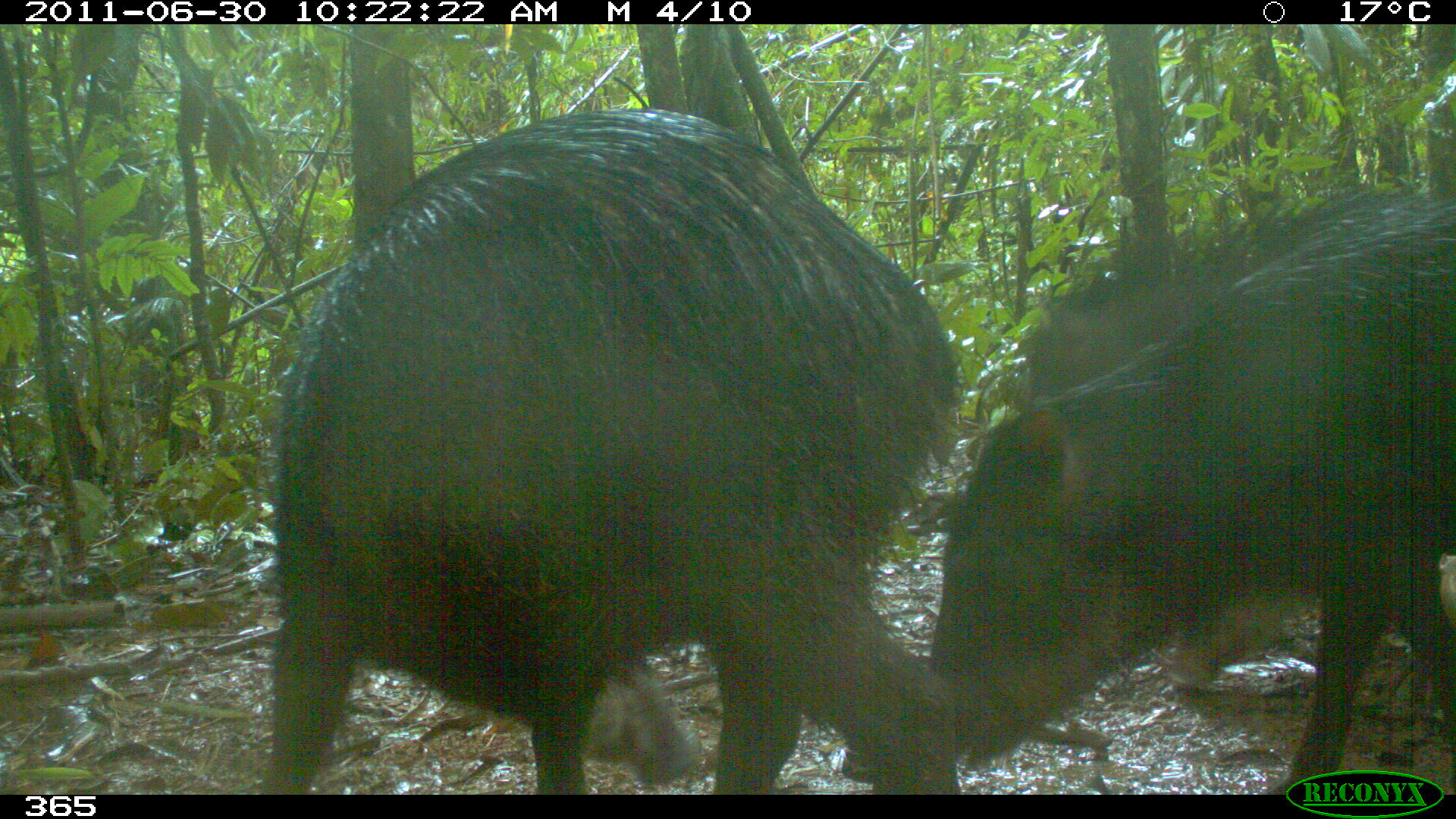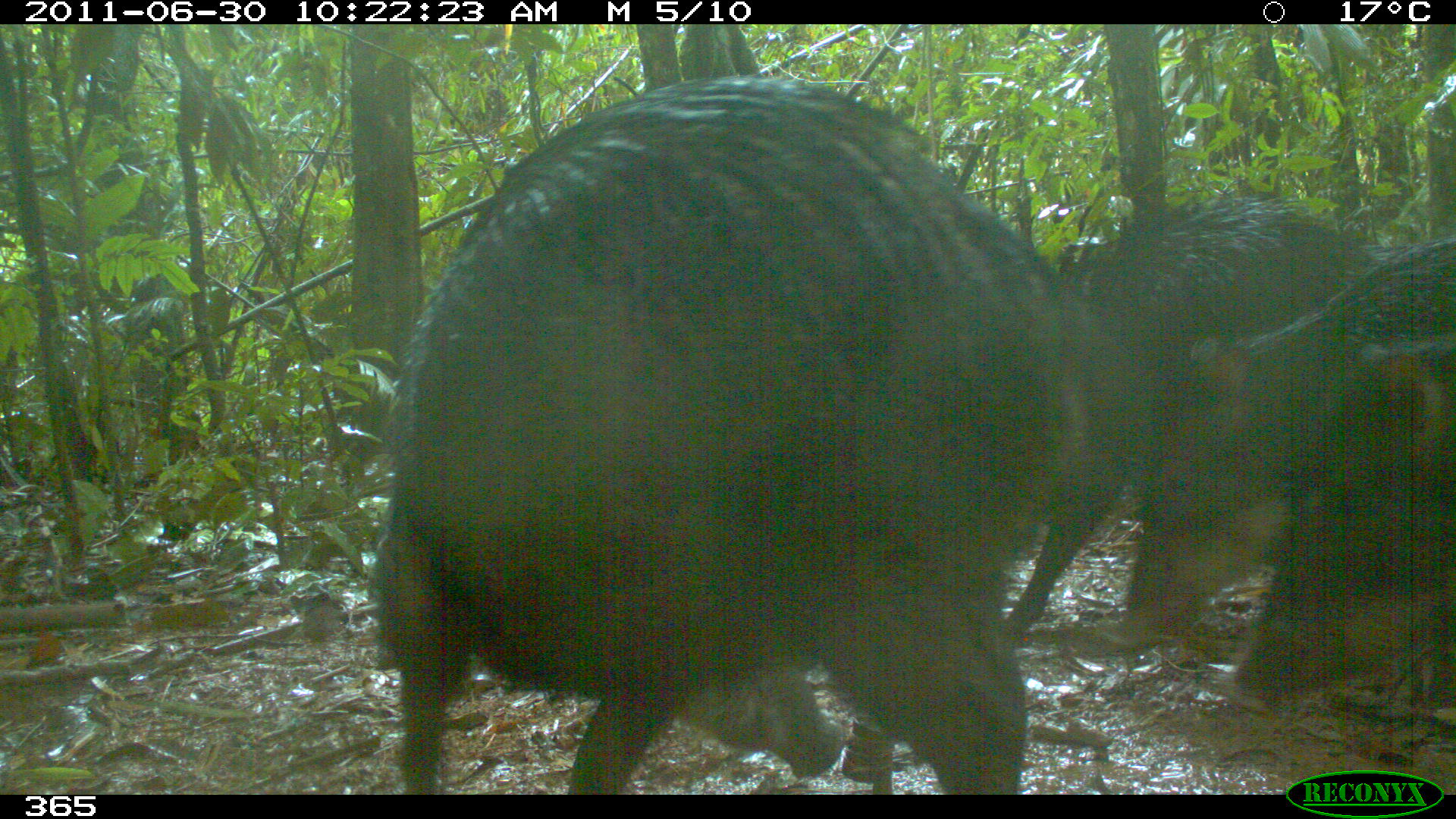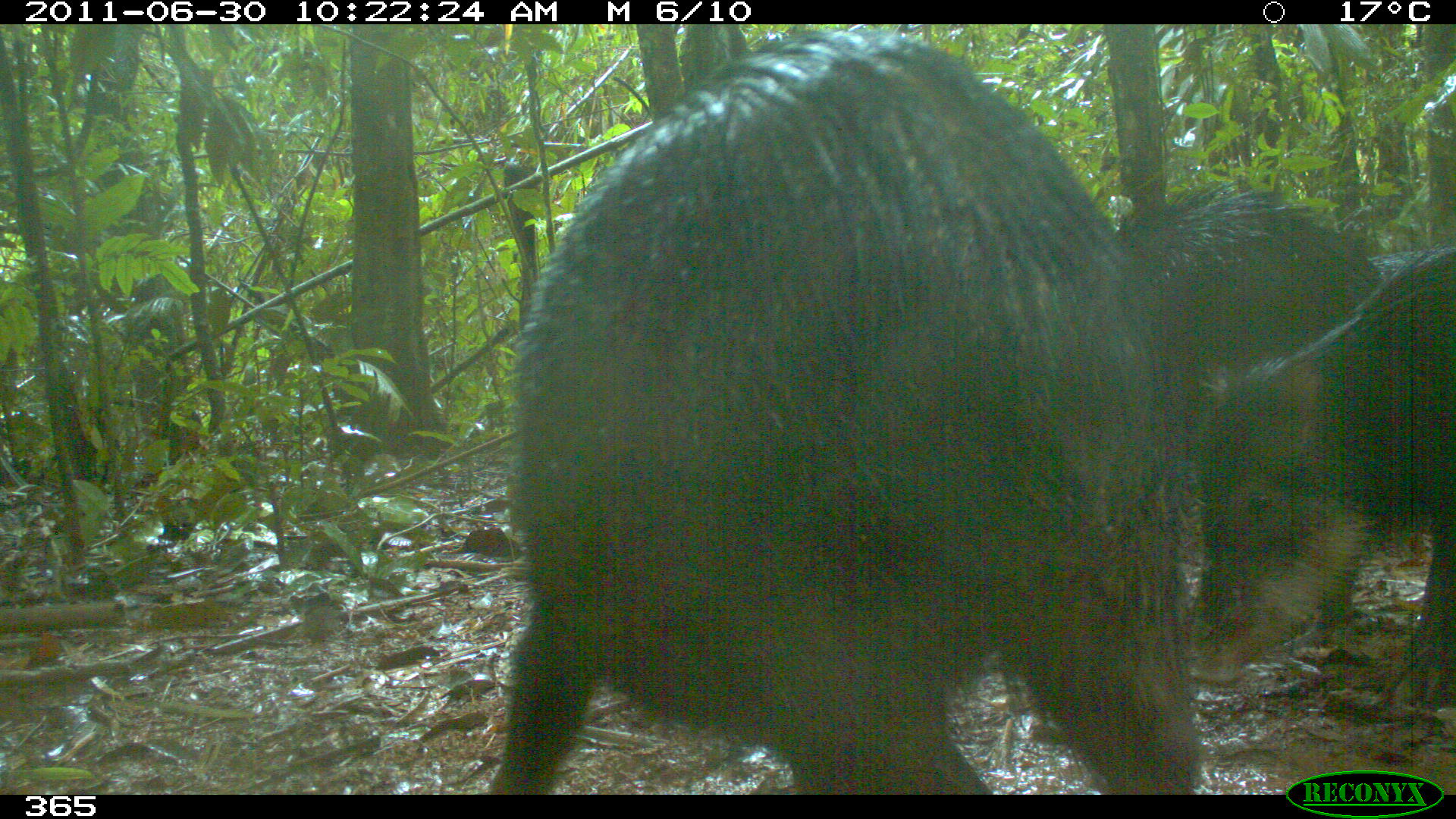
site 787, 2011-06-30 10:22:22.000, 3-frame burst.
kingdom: Animalia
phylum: Chordata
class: Mammalia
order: Artiodactyla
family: Tayassuidae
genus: Tayassu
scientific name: Tayassu pecari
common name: white-lipped peccary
Tayassu pecari (white-lipped peccary).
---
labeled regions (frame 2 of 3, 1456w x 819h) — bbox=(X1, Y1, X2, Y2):
tayassu pecari: bbox=(367, 75, 1120, 795); bbox=(1003, 194, 1395, 648); bbox=(1127, 236, 1455, 640); bbox=(1234, 341, 1454, 716)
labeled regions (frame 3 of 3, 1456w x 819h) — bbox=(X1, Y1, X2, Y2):
tayassu pecari: bbox=(485, 28, 1201, 795); bbox=(1182, 242, 1455, 710); bbox=(1107, 188, 1387, 448); bbox=(1358, 235, 1455, 305)